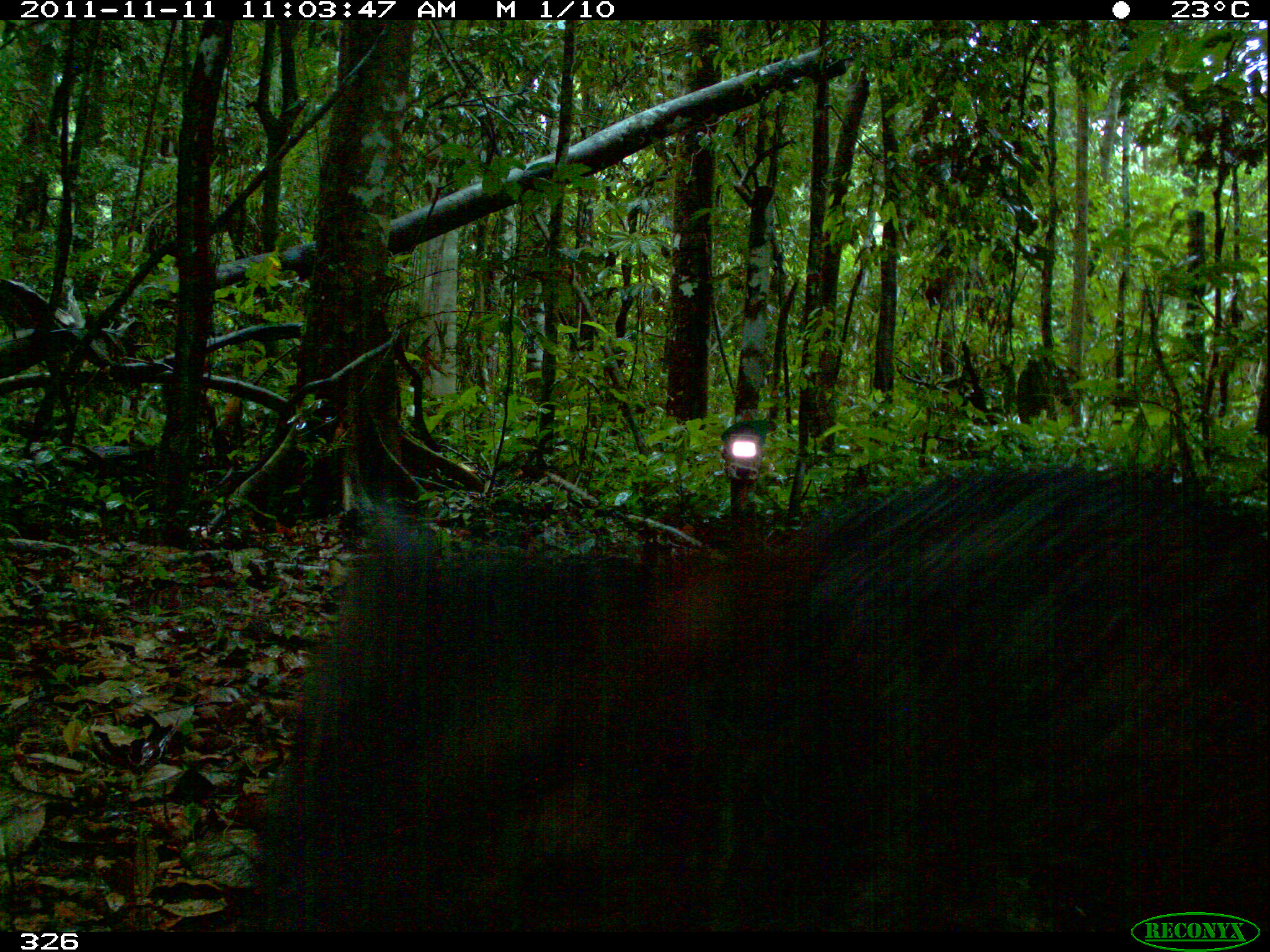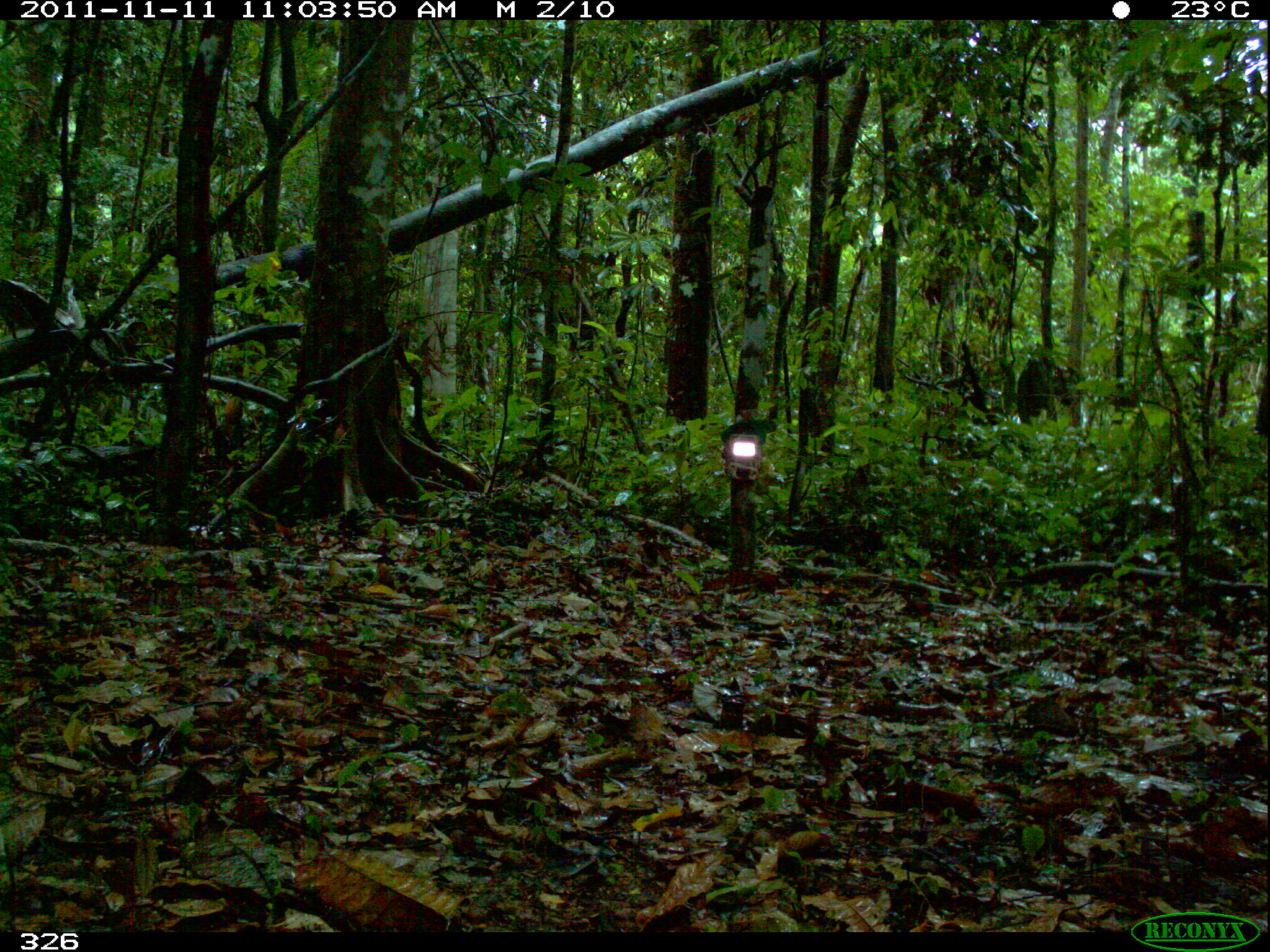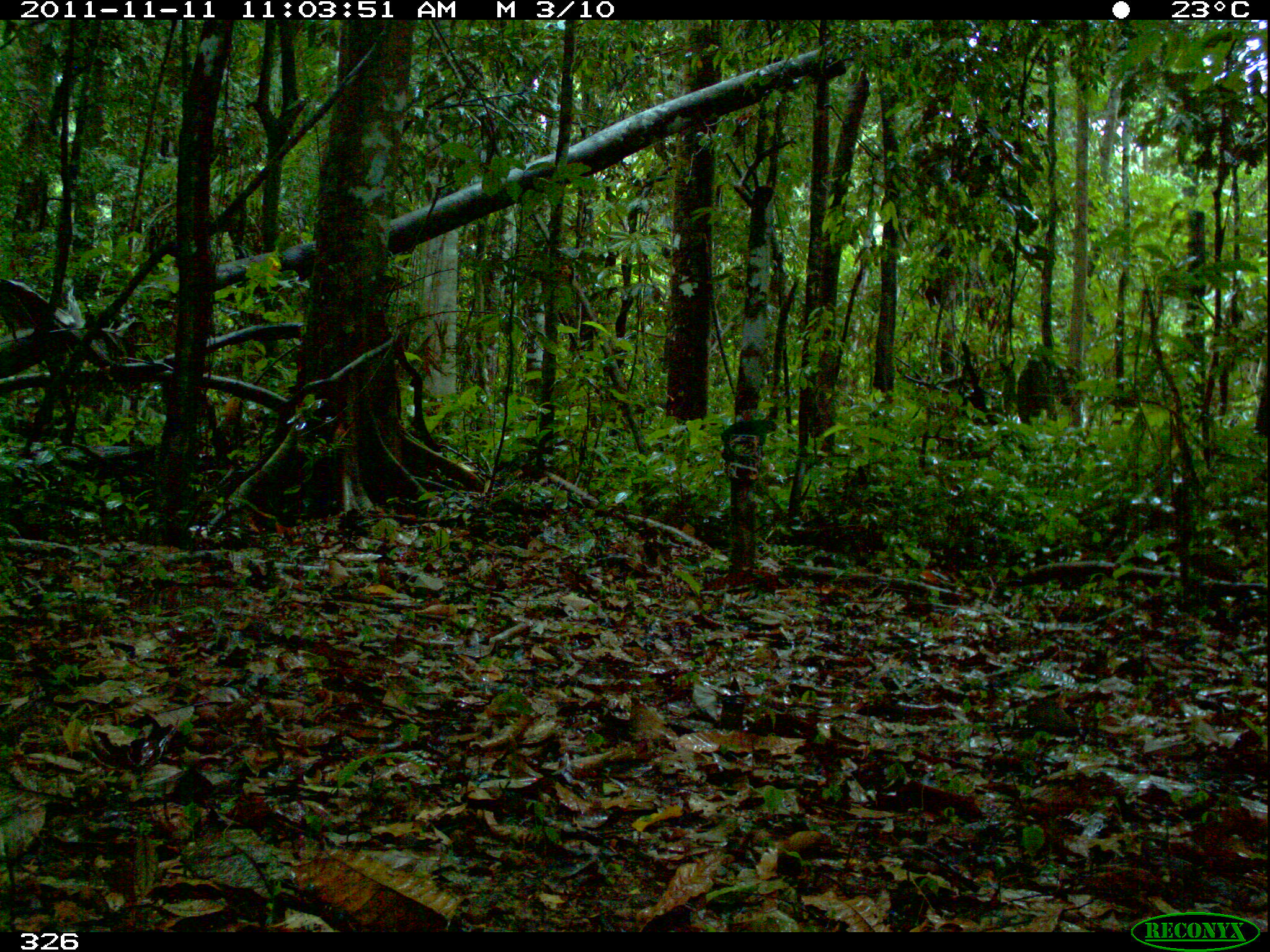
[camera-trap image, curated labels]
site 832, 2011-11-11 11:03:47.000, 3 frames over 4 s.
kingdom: Animalia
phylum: Chordata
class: Mammalia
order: Artiodactyla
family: Tayassuidae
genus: Pecari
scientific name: Pecari tajacu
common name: collared peccary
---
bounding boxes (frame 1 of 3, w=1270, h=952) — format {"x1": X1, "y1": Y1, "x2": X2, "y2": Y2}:
pecari tajacu: {"x1": 232, "y1": 455, "x2": 1270, "y2": 932}